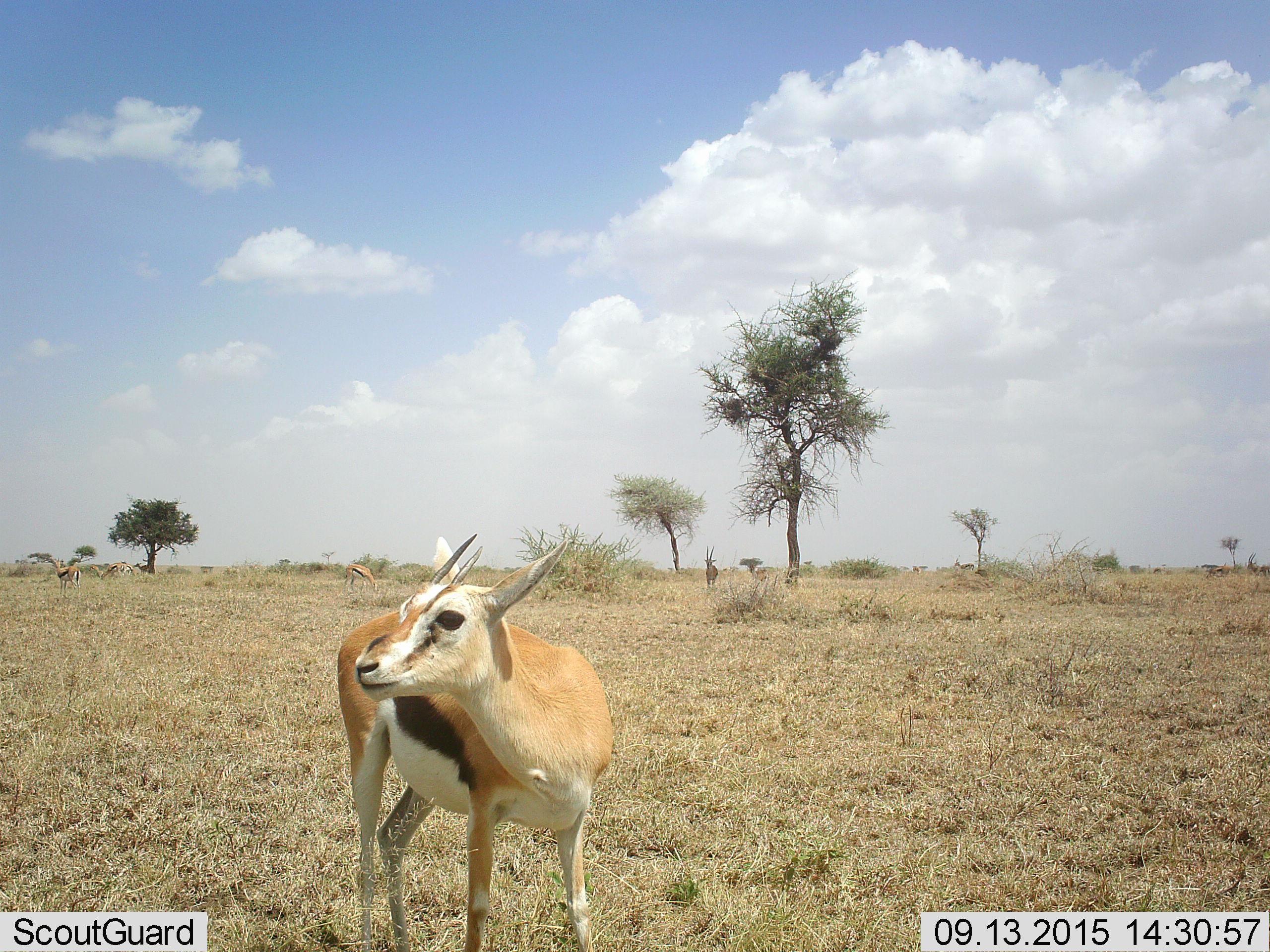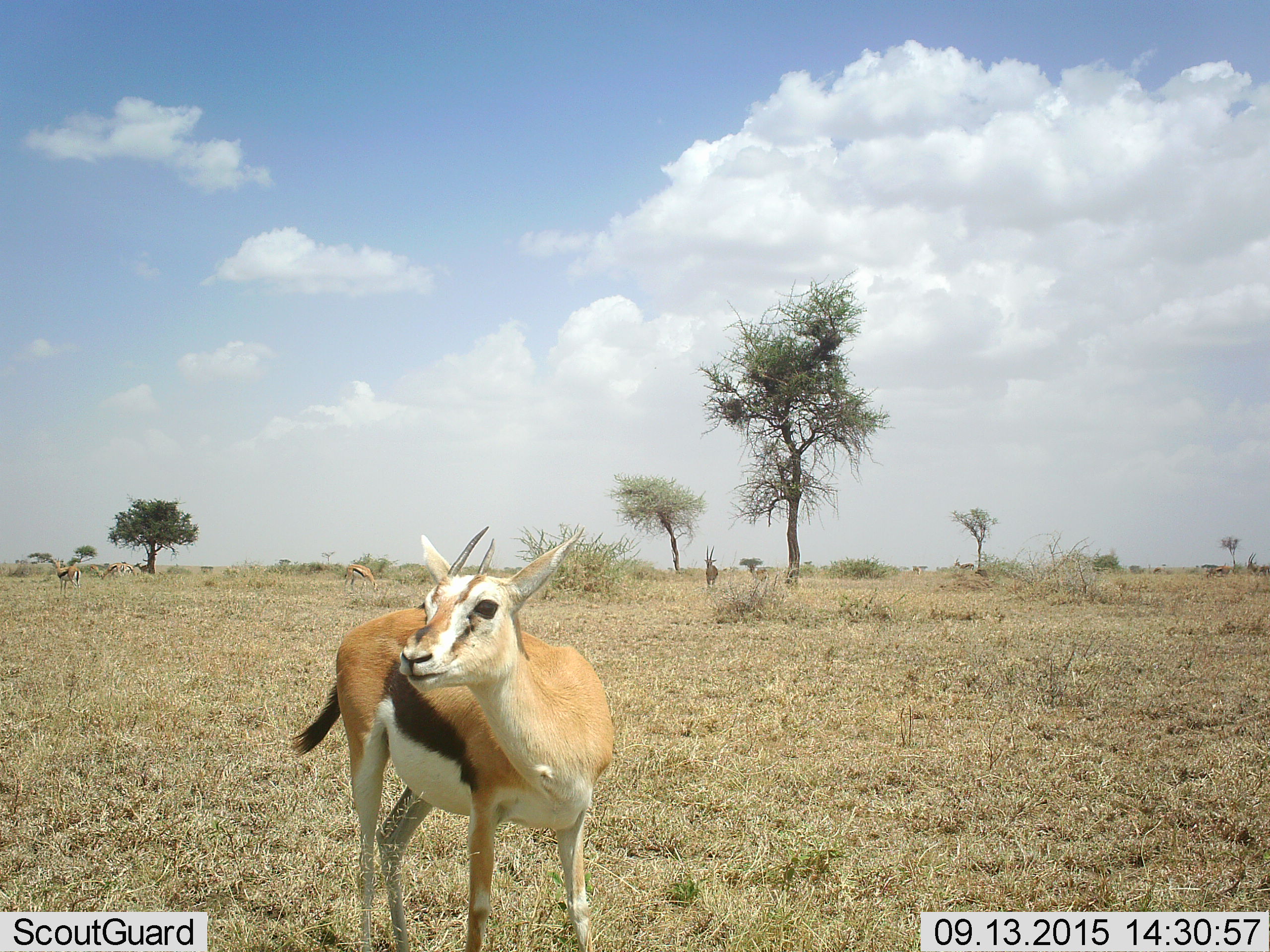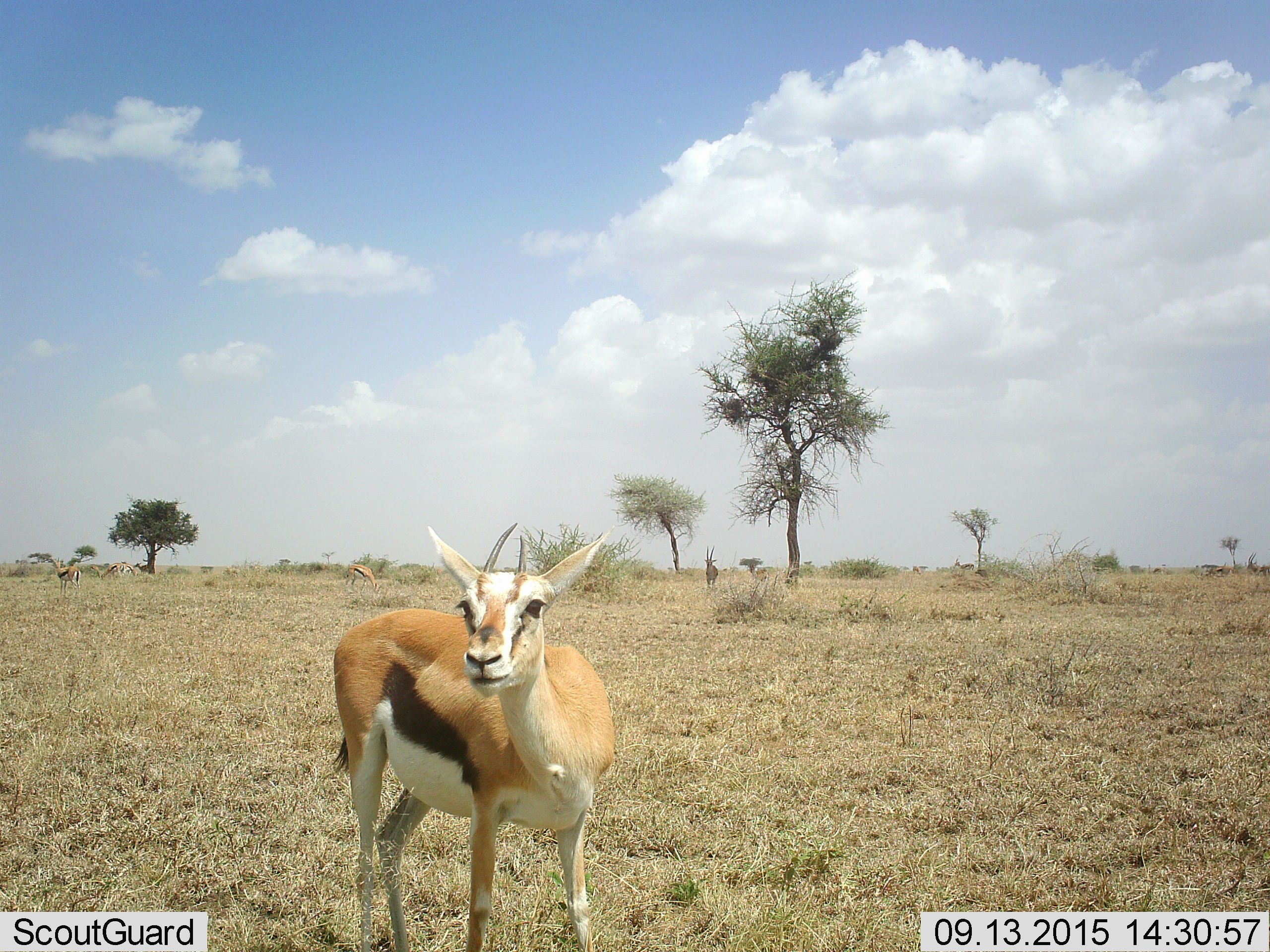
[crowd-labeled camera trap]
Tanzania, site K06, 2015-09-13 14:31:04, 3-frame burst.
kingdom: Animalia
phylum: Chordata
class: Mammalia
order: Artiodactyla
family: Bovidae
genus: Eudorcas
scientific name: Eudorcas thomsonii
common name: thomson's gazelle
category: gazellethomsons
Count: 7.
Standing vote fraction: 100%.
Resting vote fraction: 0%.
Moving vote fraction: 20%.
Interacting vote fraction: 0%.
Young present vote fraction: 10%.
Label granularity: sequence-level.